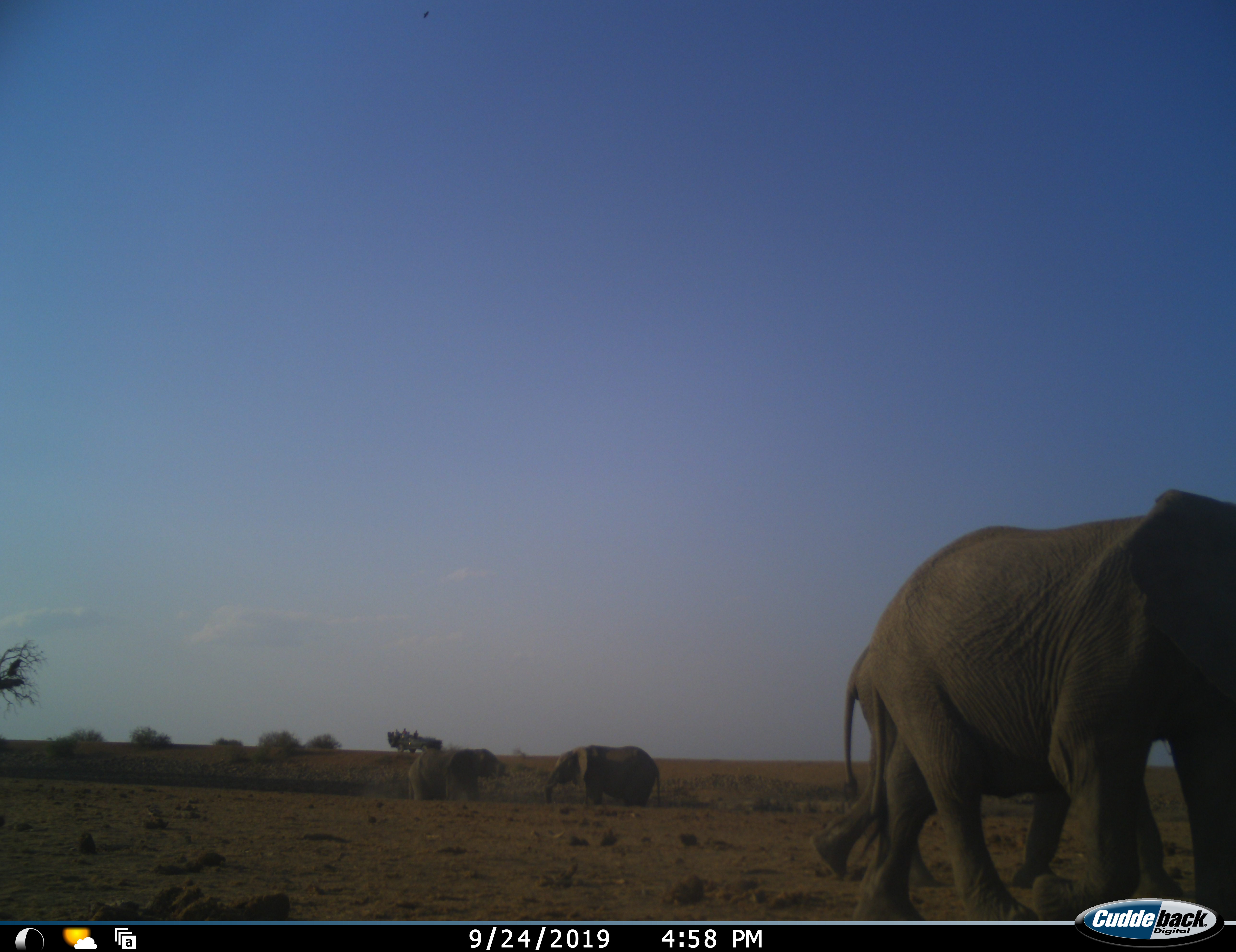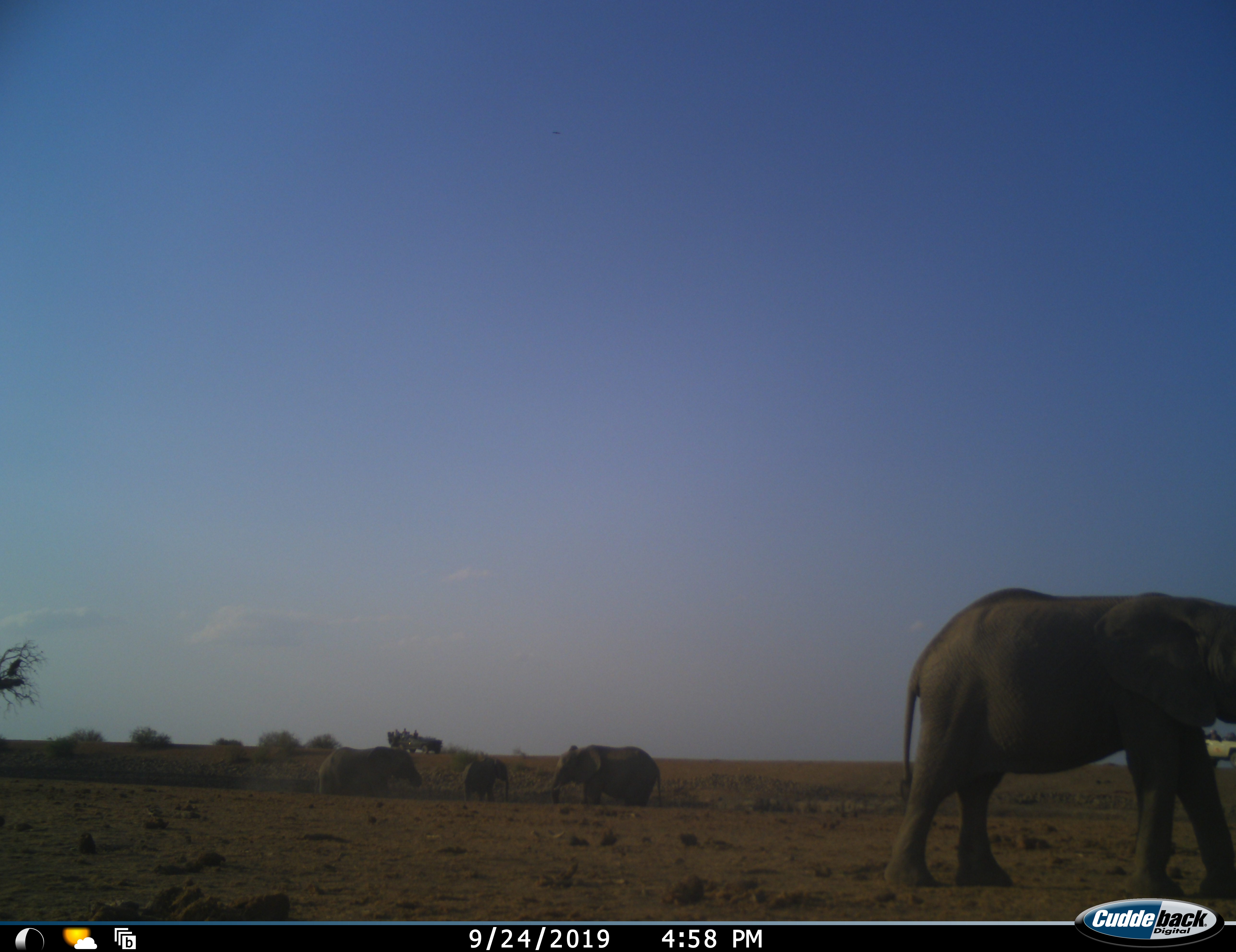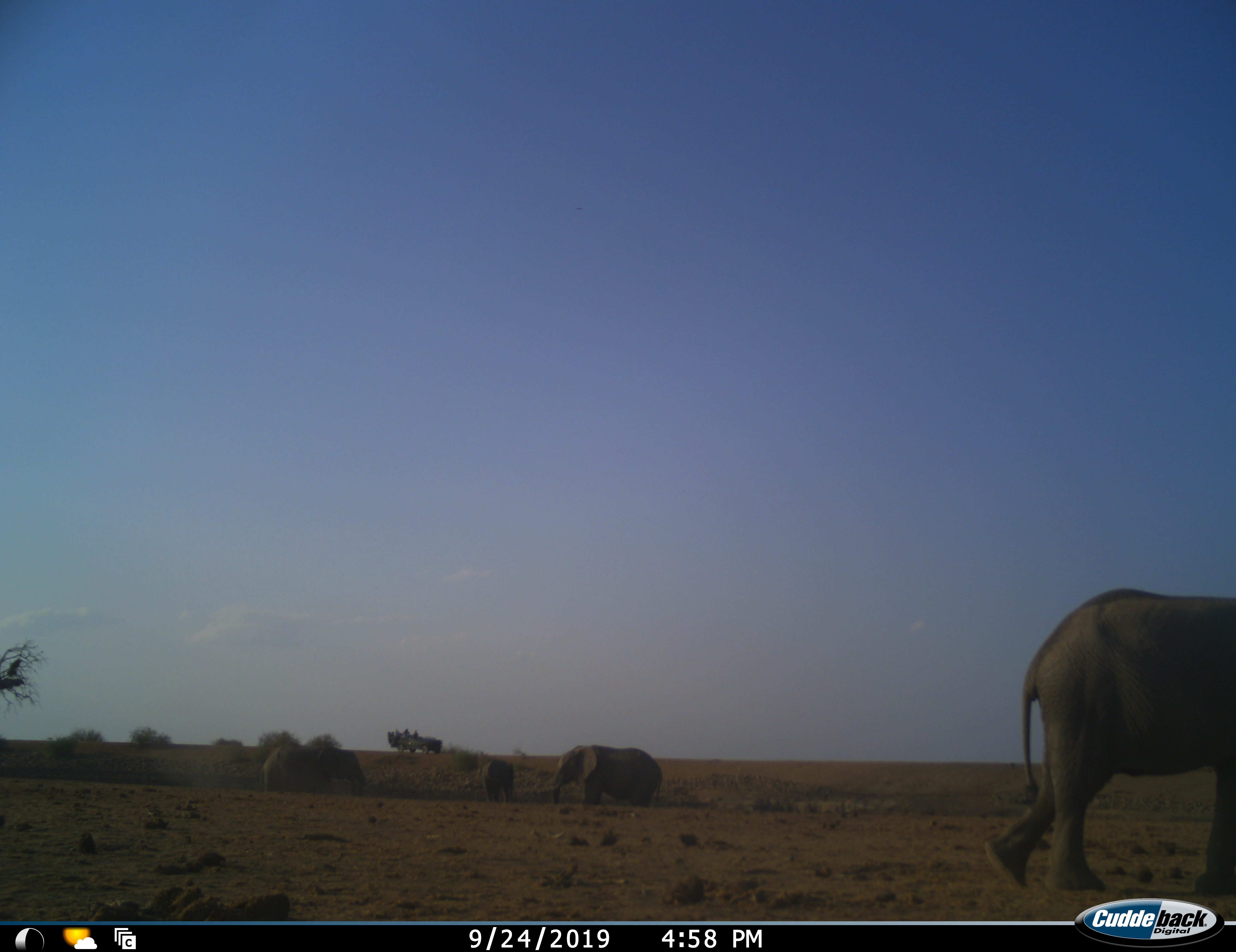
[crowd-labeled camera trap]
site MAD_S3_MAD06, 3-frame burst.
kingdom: Animalia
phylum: Chordata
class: Mammalia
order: Proboscidea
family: Elephantidae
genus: Loxodonta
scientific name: Loxodonta africana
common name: african bush elephant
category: elephant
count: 4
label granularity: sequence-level